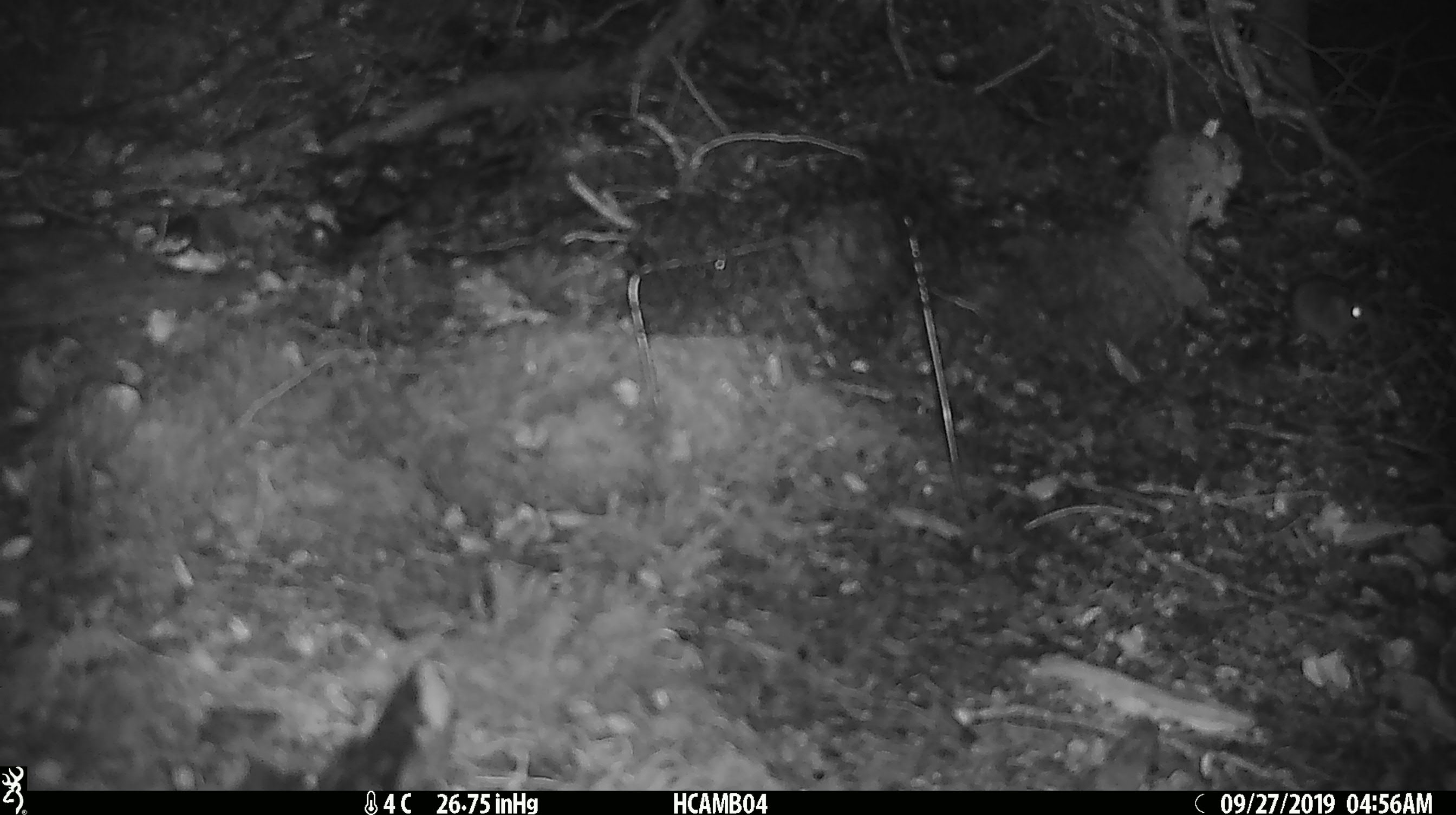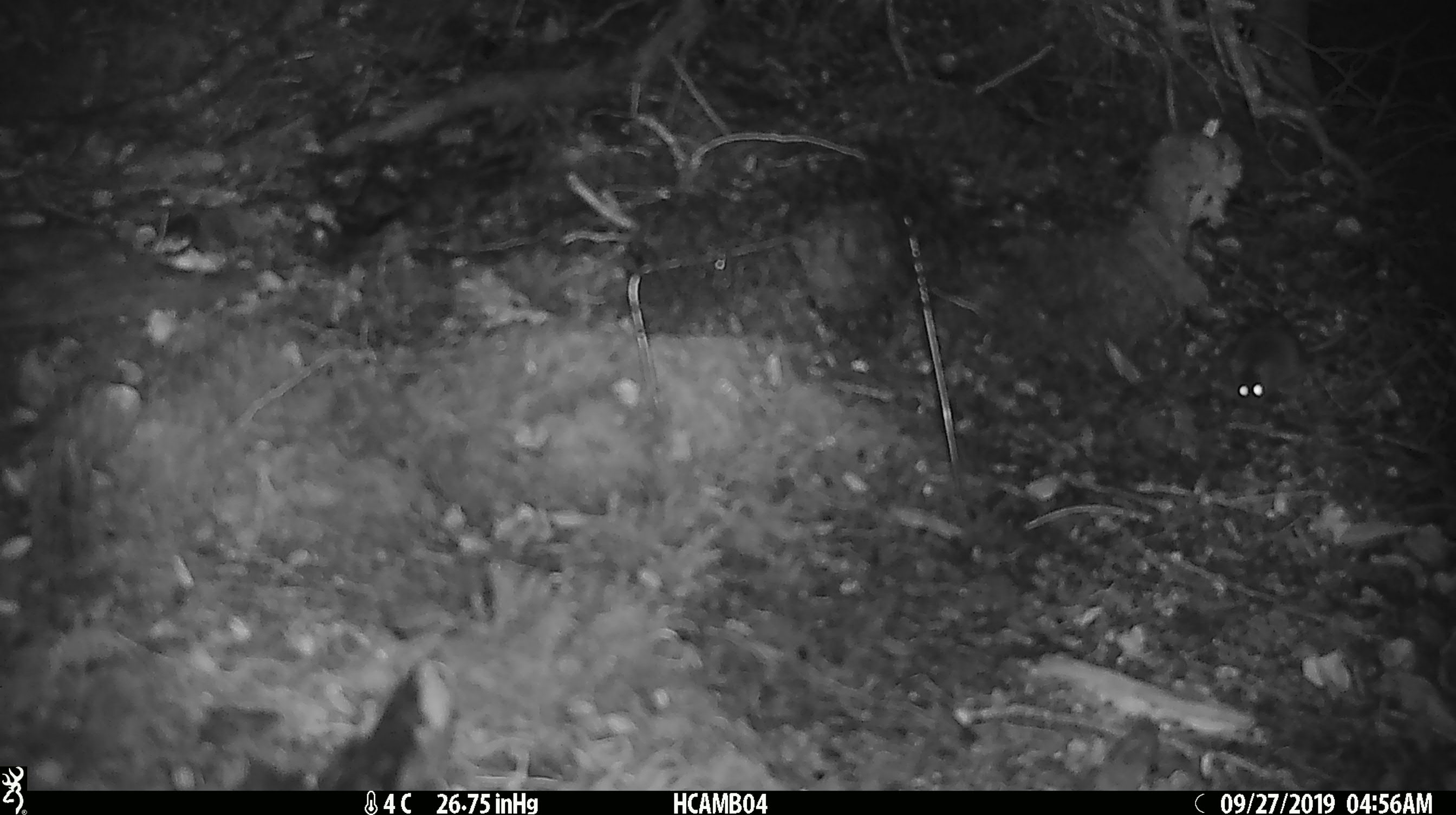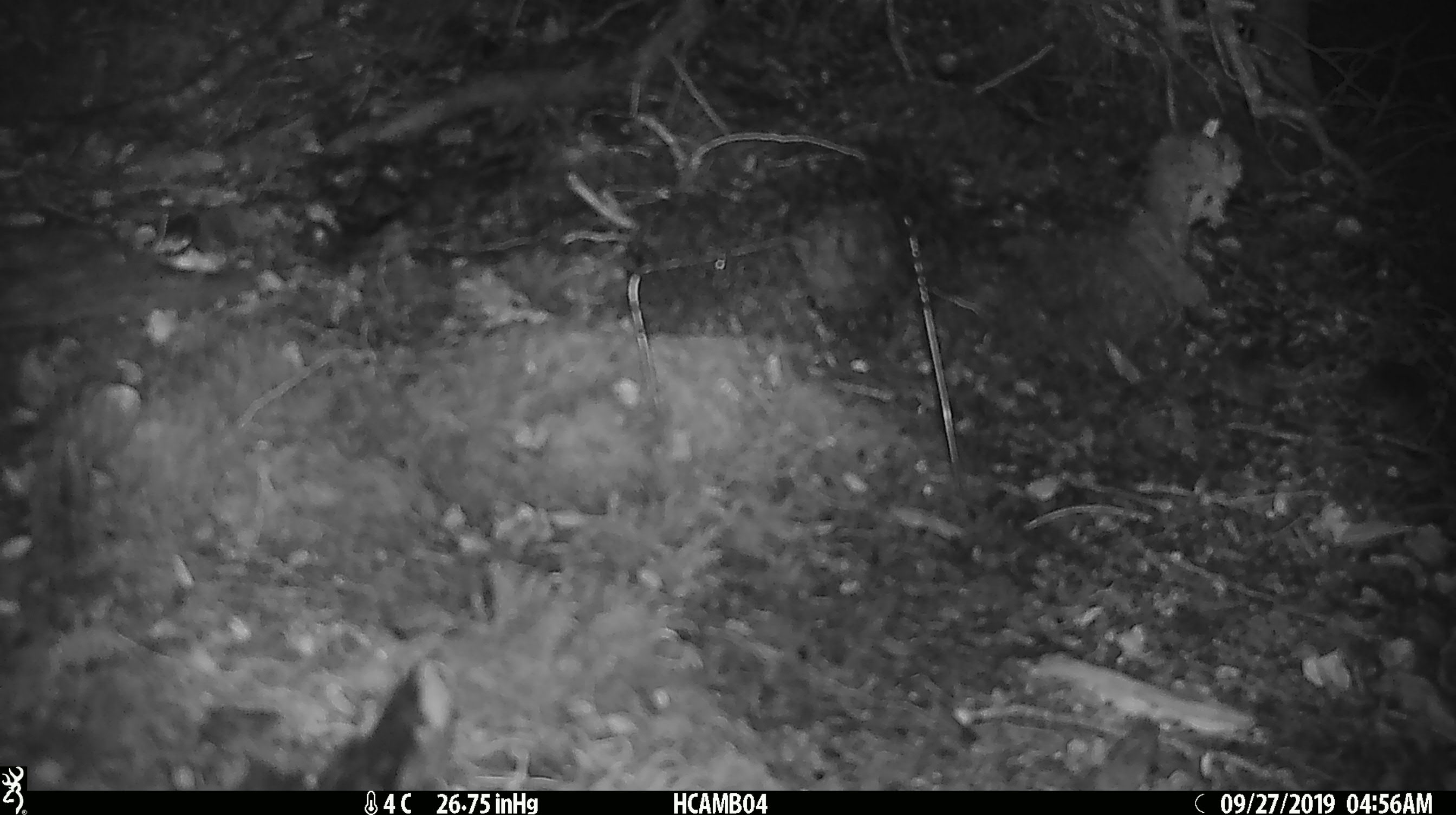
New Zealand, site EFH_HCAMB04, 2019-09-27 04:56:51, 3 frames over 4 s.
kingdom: Animalia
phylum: Chordata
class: Mammalia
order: Rodentia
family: Muridae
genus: Mus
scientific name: Mus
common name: mouse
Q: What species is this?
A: Mouse (Mus).